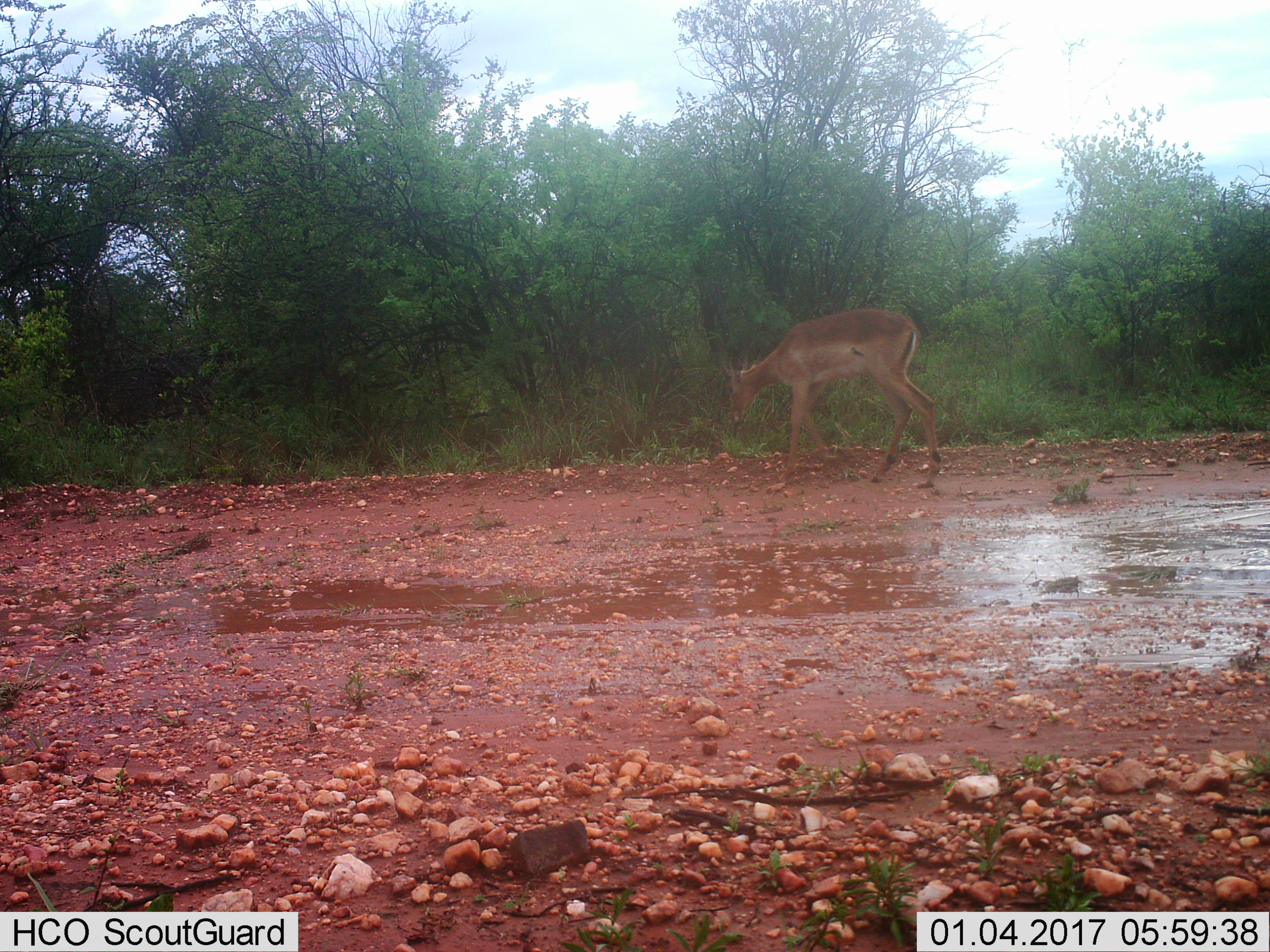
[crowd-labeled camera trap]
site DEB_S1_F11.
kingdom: Animalia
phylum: Chordata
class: Mammalia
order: Artiodactyla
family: Bovidae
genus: Aepyceros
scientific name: Aepyceros melampus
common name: impala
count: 1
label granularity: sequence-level